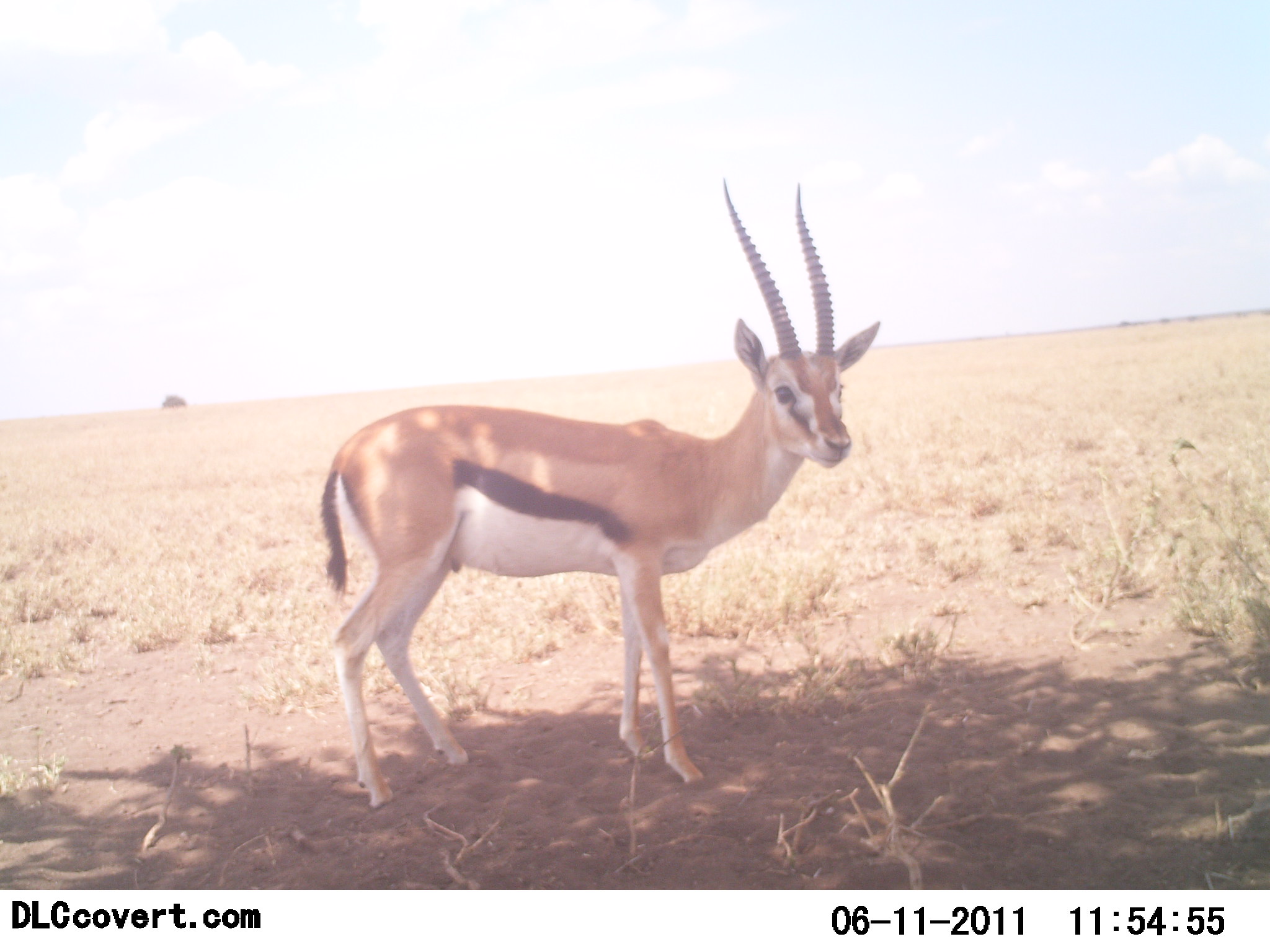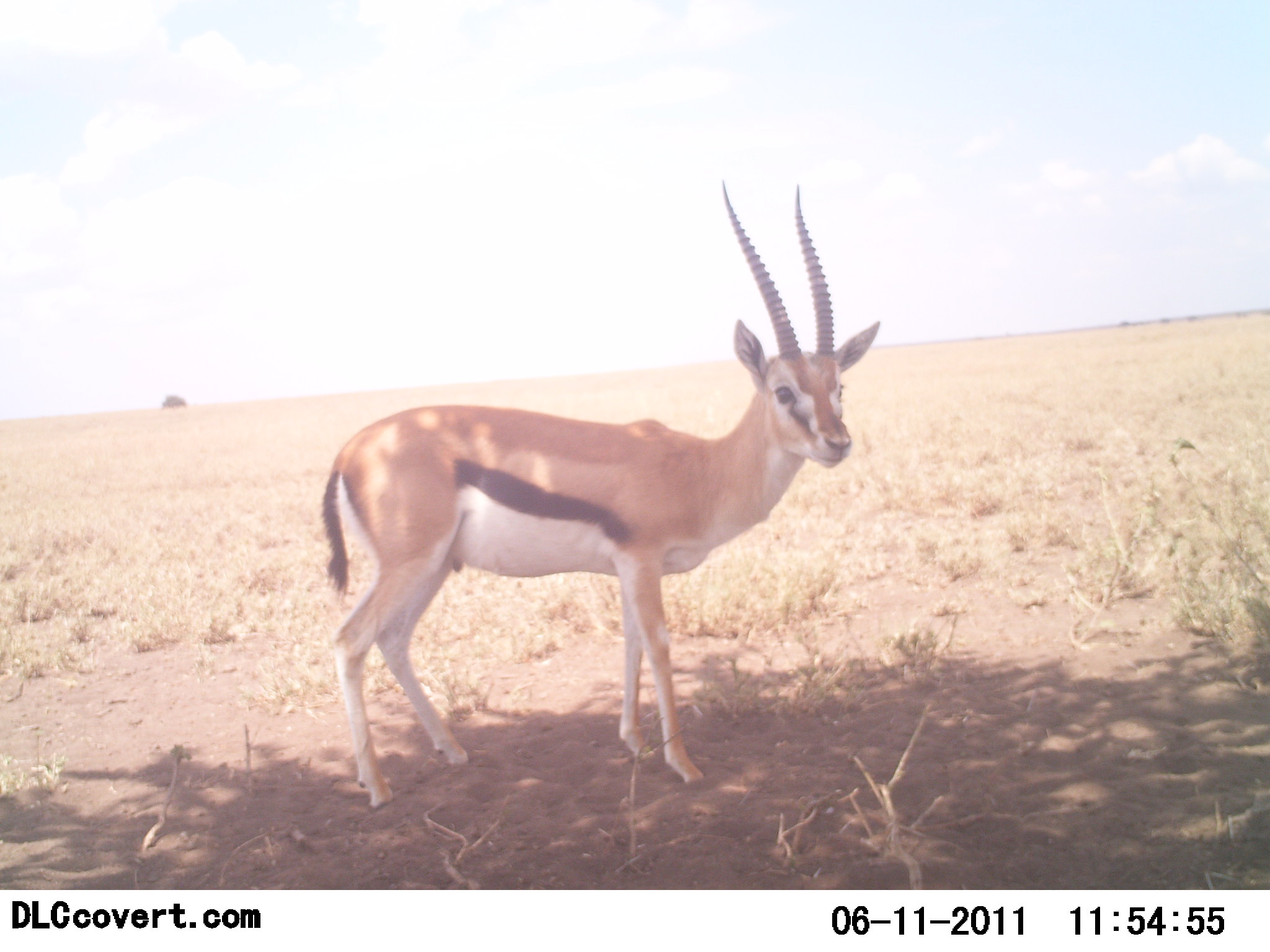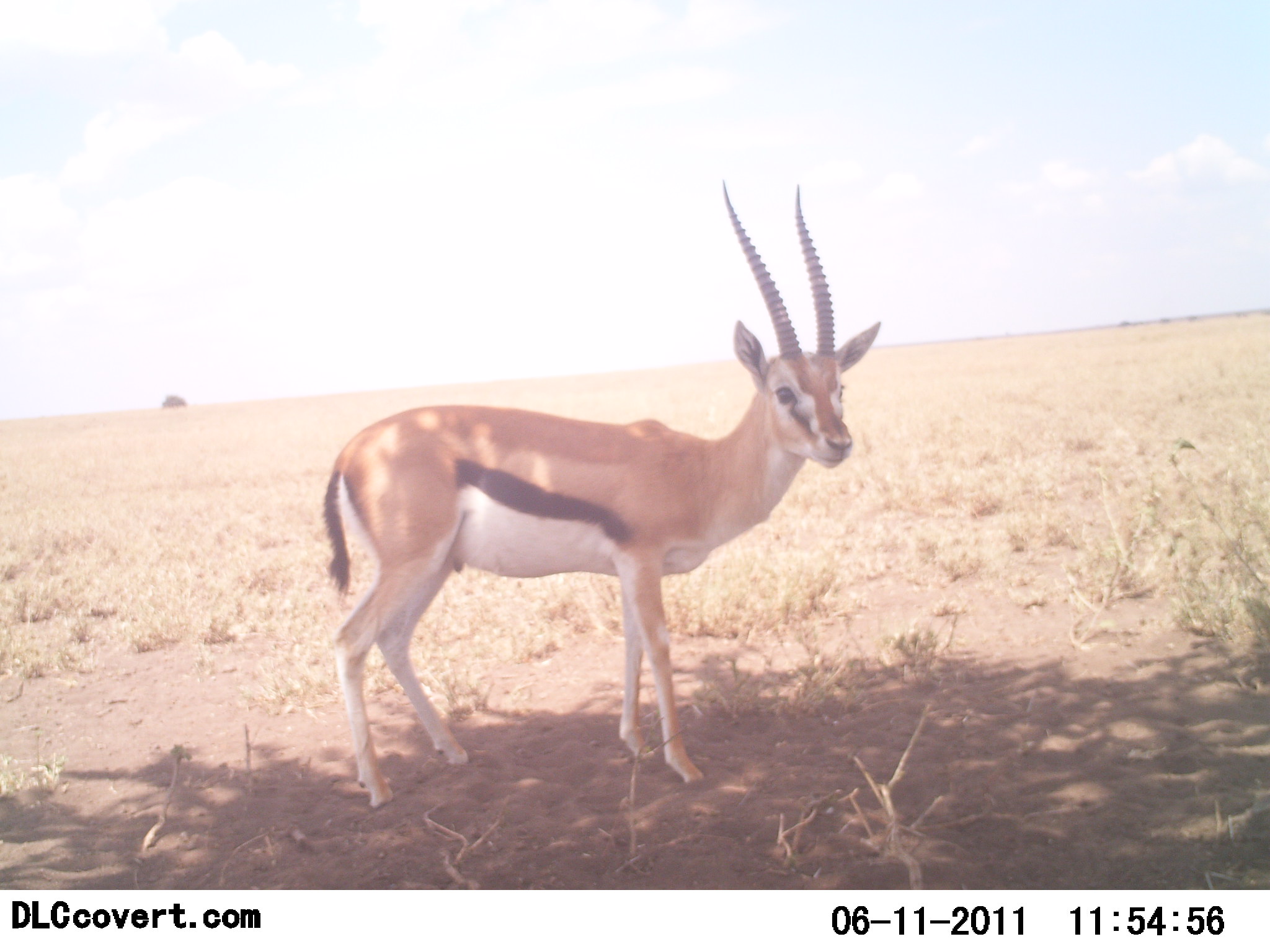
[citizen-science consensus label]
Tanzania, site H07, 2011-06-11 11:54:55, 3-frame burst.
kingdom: Animalia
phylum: Chordata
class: Mammalia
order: Artiodactyla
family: Bovidae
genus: Eudorcas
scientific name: Eudorcas thomsonii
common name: thomson's gazelle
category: gazellethomsons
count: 1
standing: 100%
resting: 0%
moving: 0%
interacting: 0%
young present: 0%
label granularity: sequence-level